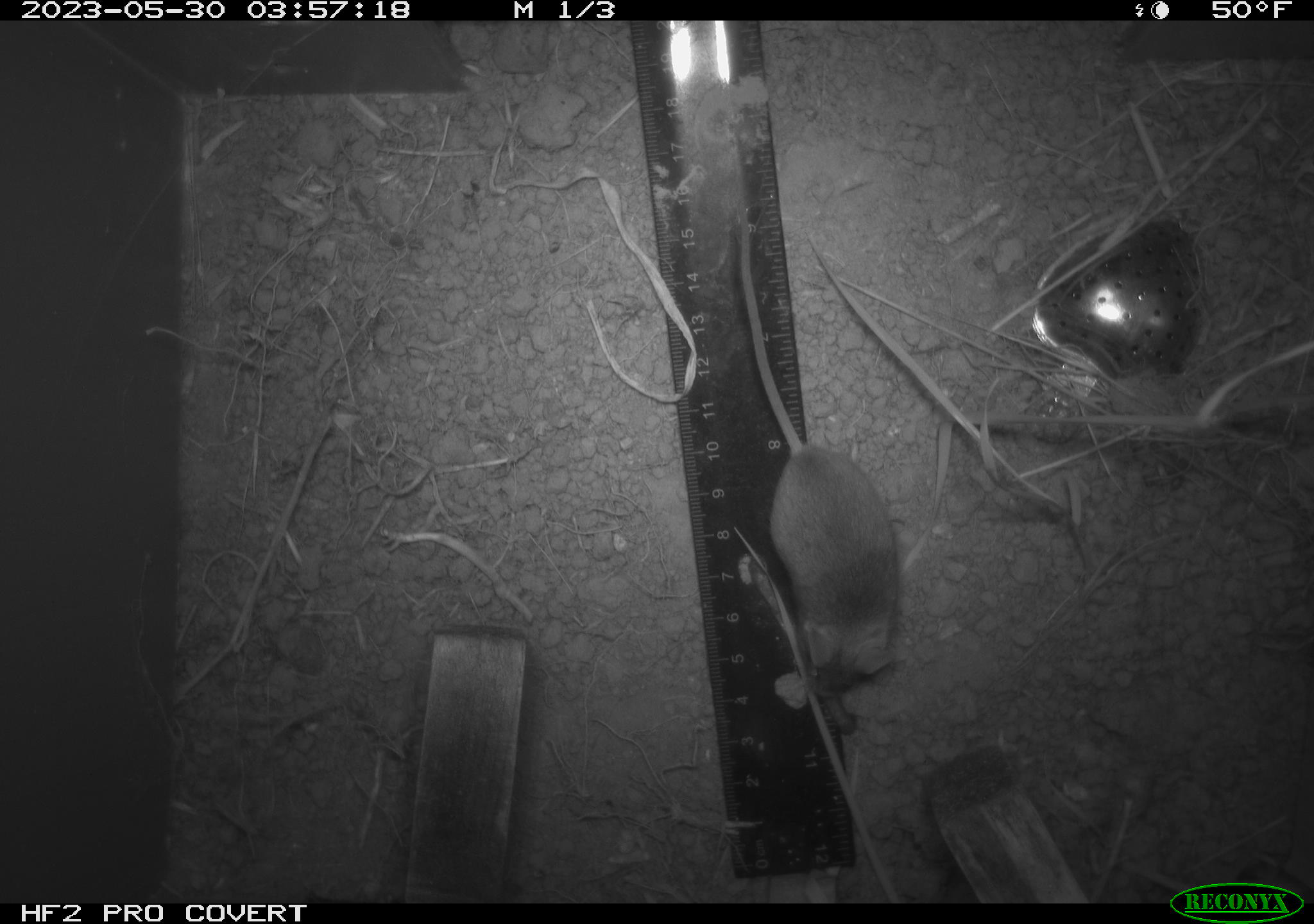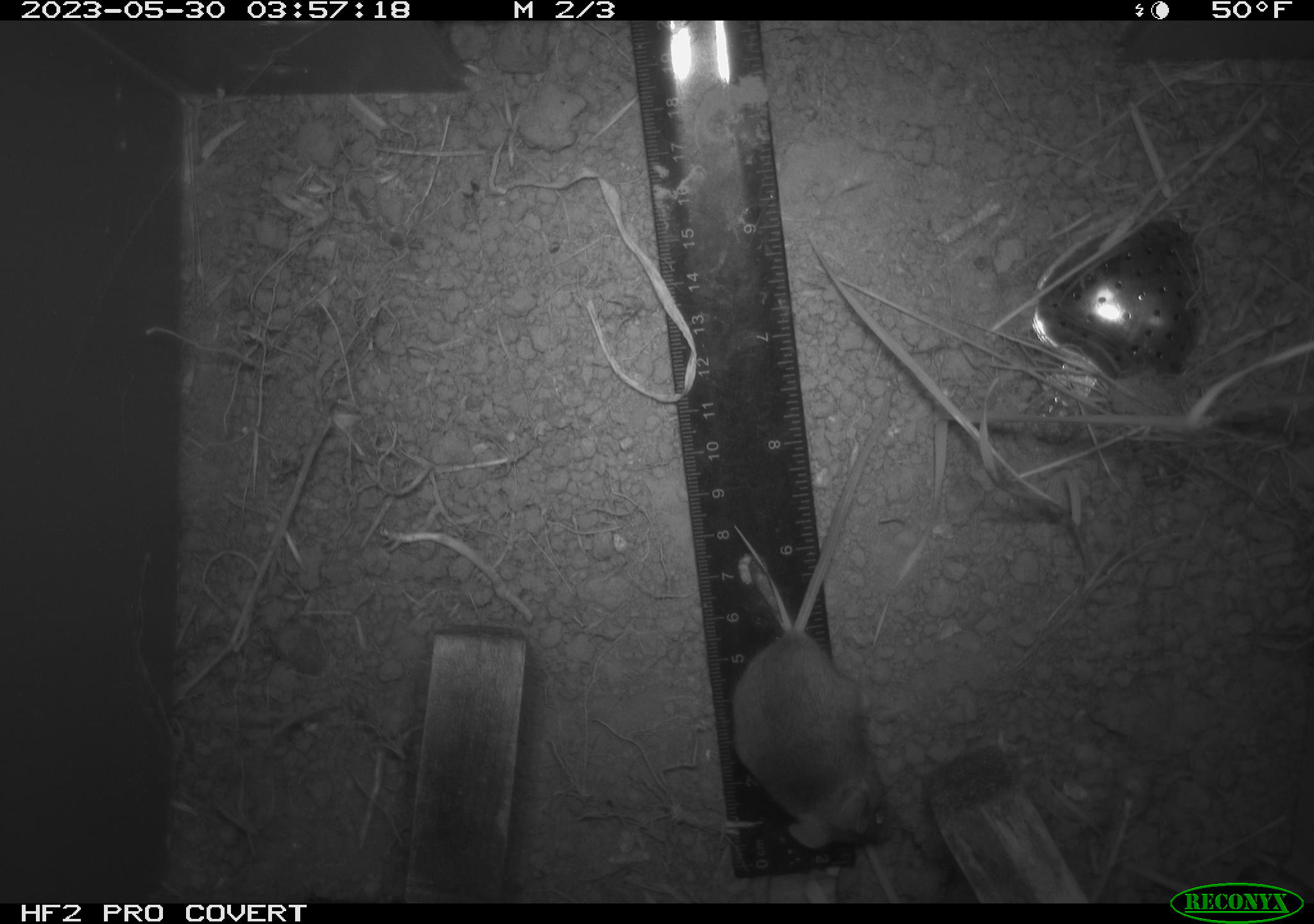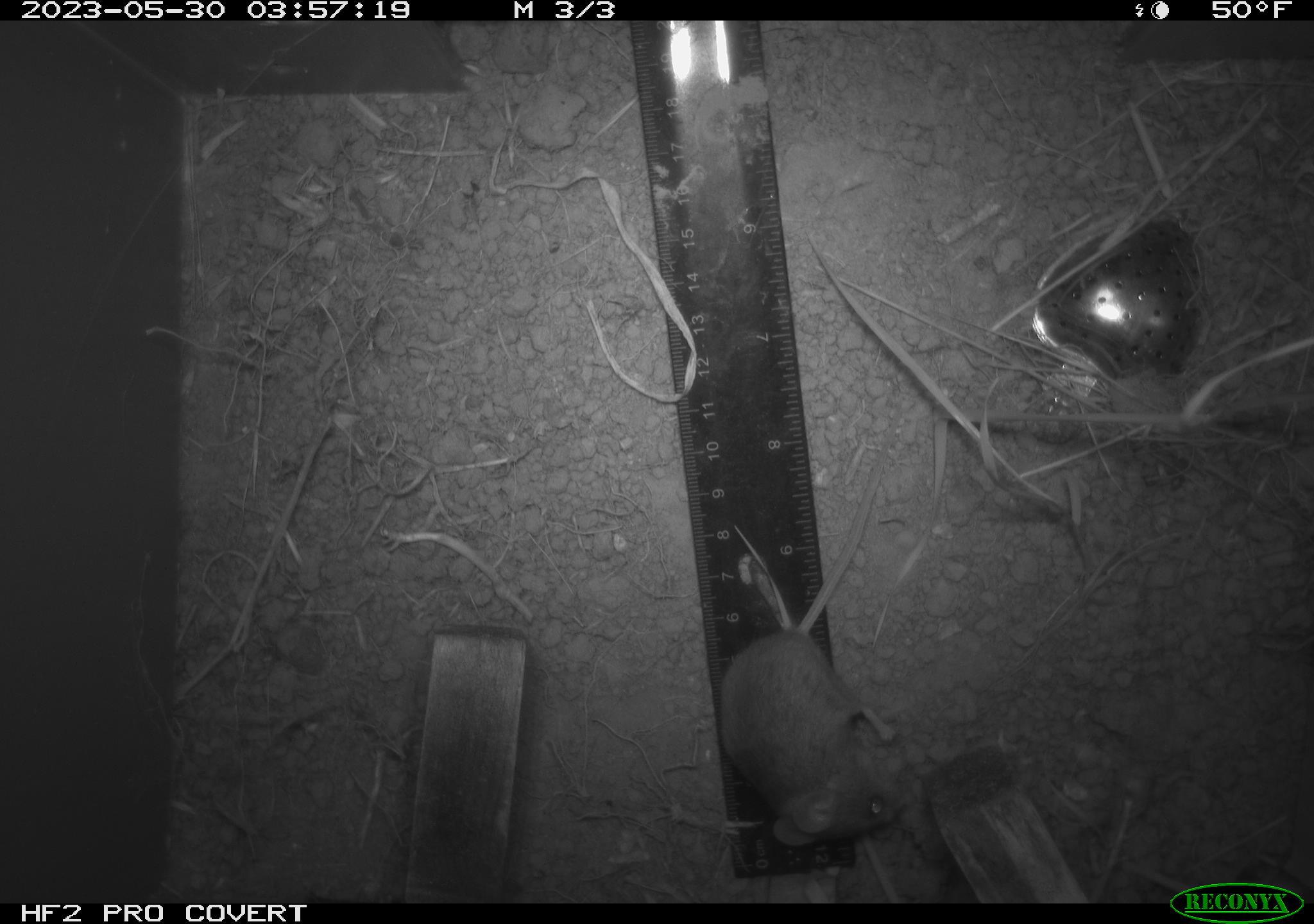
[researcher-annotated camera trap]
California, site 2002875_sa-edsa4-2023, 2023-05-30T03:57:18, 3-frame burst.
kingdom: Animalia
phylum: Chordata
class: Mammalia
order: Rodentia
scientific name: Rodentia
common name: mouse species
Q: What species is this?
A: Mouse species (Rodentia).